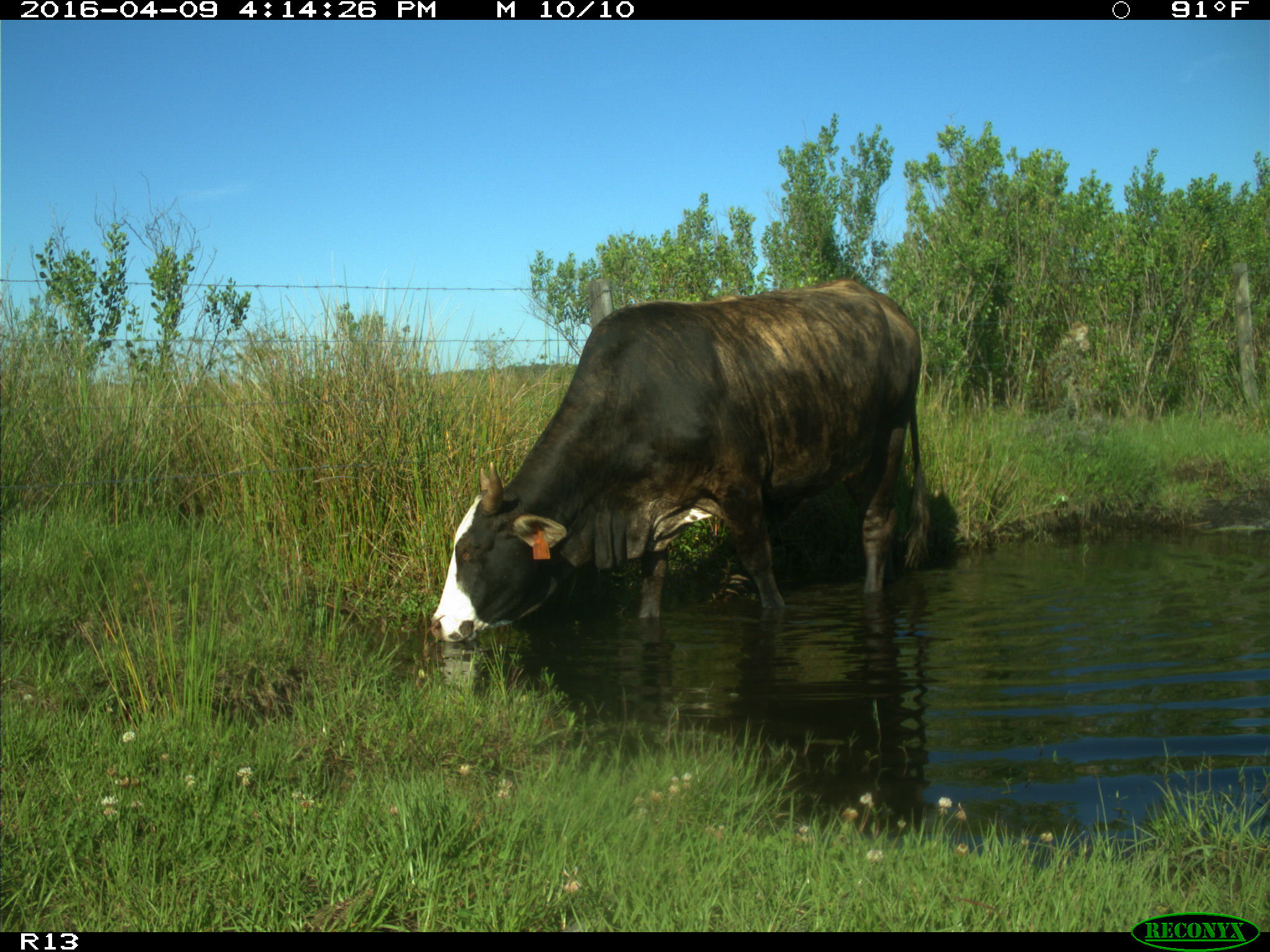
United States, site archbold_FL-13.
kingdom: Animalia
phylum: Chordata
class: Mammalia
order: Artiodactyla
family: Bovidae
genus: Bos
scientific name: Bos taurus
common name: domestic cow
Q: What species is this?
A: Bos taurus (domestic cow).